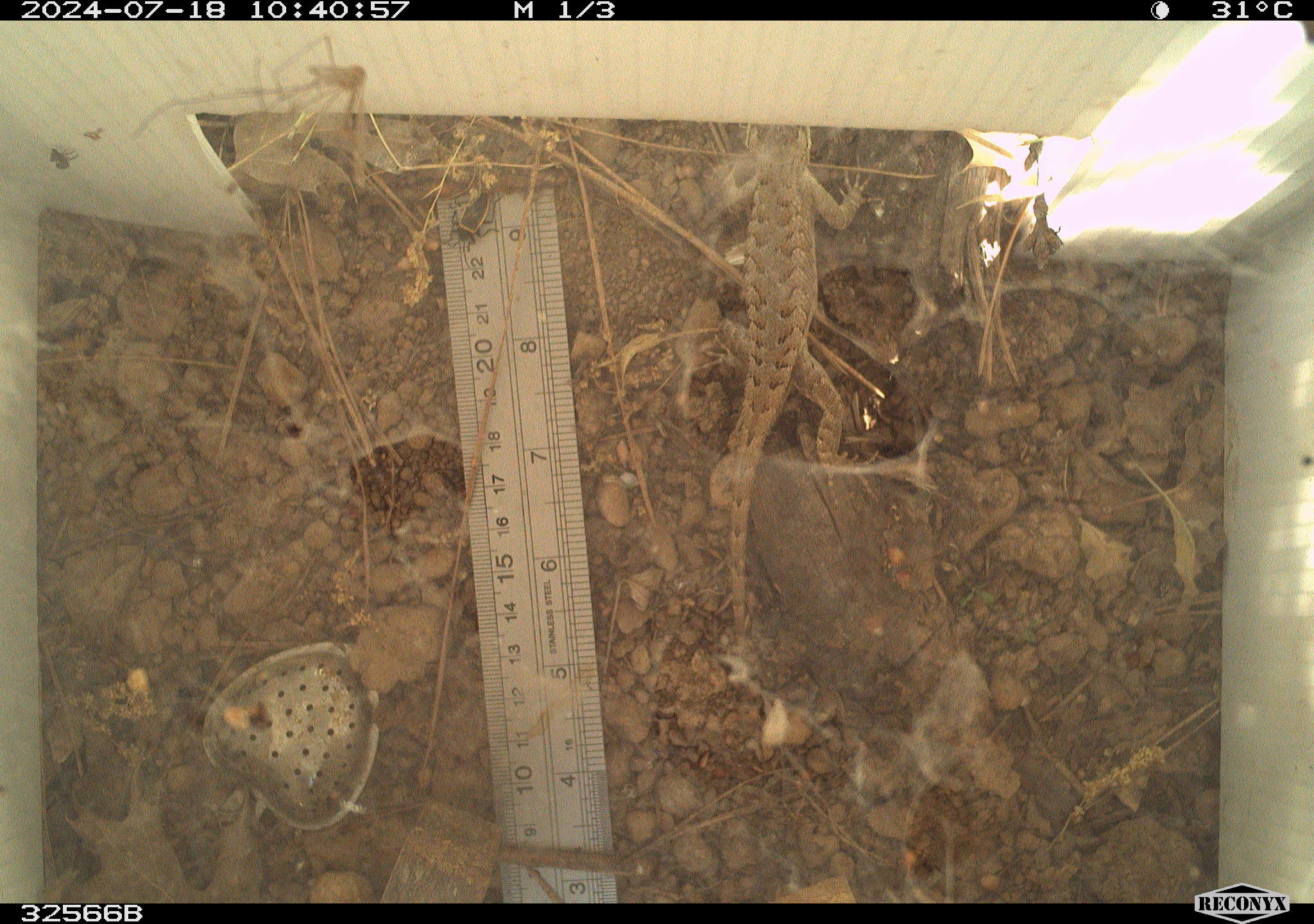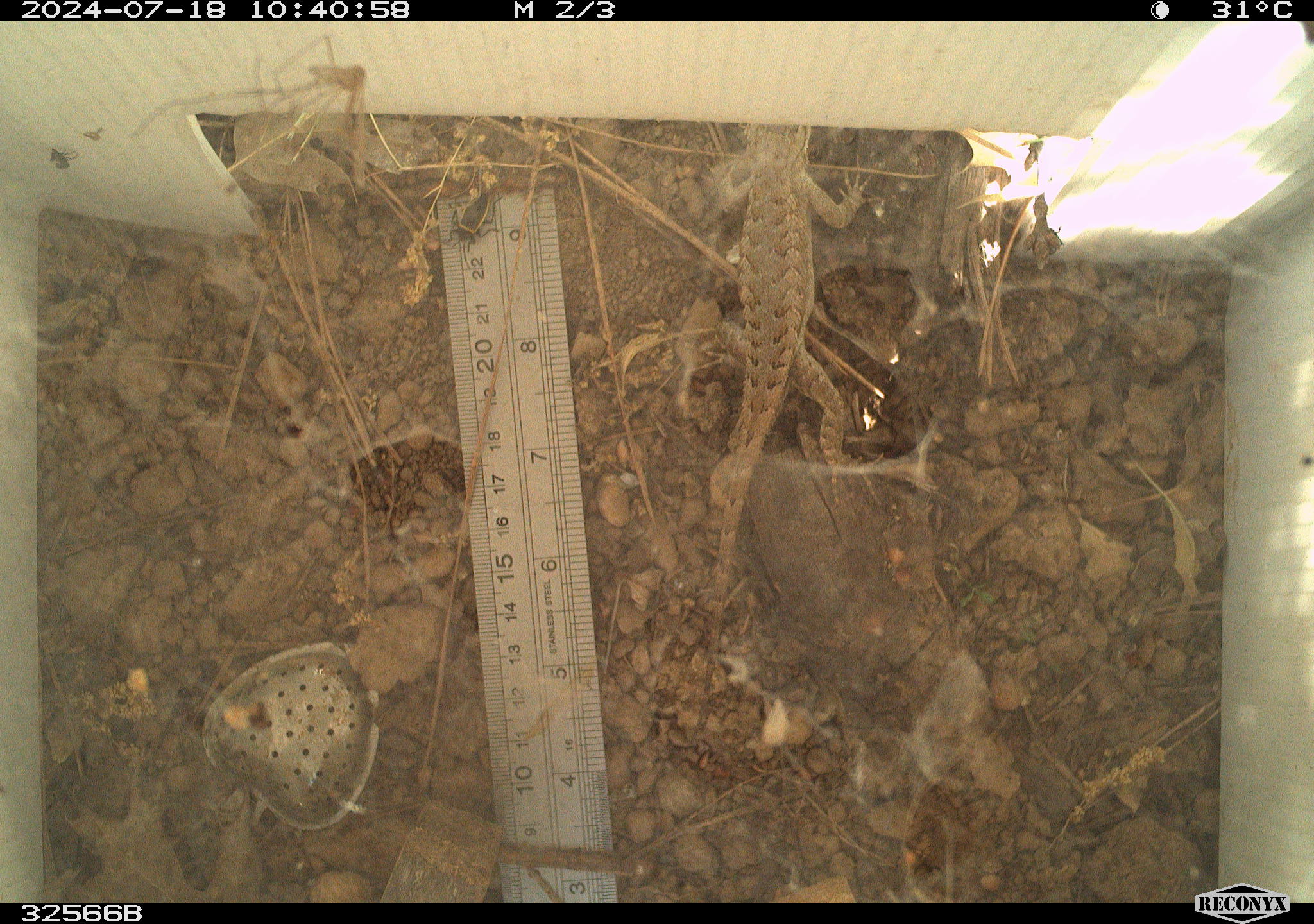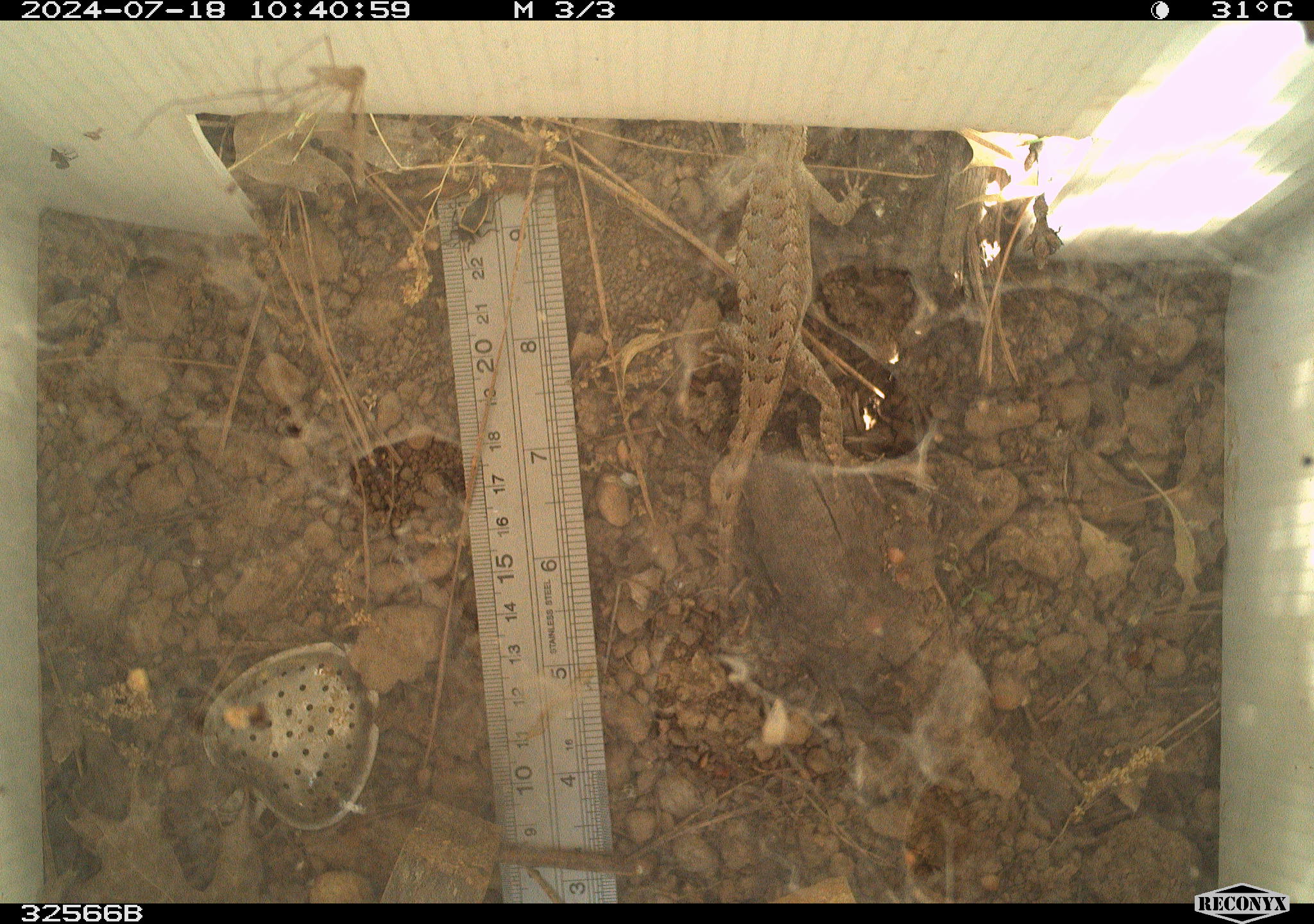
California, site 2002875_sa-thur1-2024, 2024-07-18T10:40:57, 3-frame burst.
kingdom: Animalia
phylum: Chordata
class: Reptilia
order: Squamata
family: Phrynosomatidae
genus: Sceloporus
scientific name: Sceloporus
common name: spiny lizards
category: sceloporus species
Sceloporus species (spiny lizards) (Sceloporus).